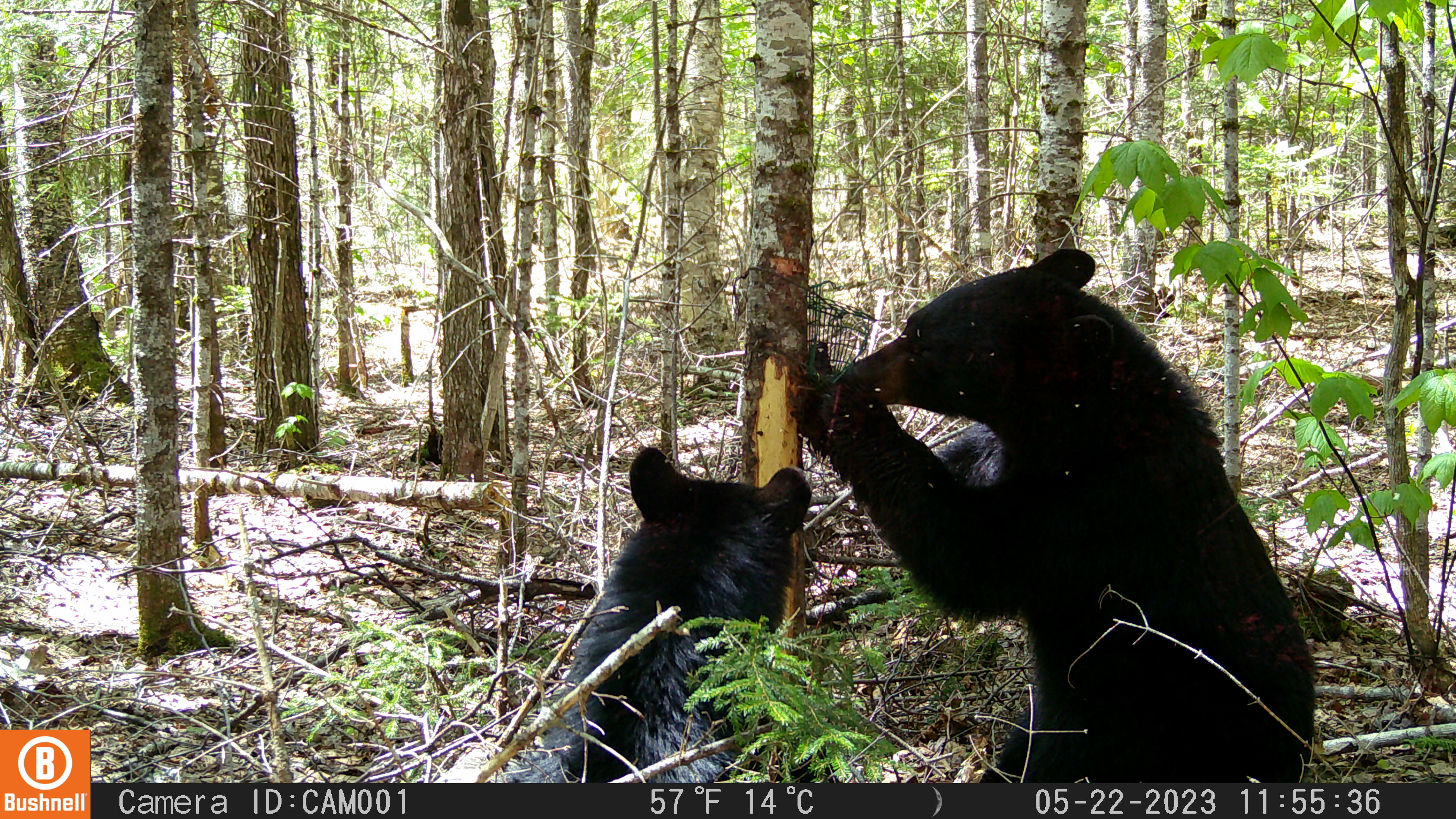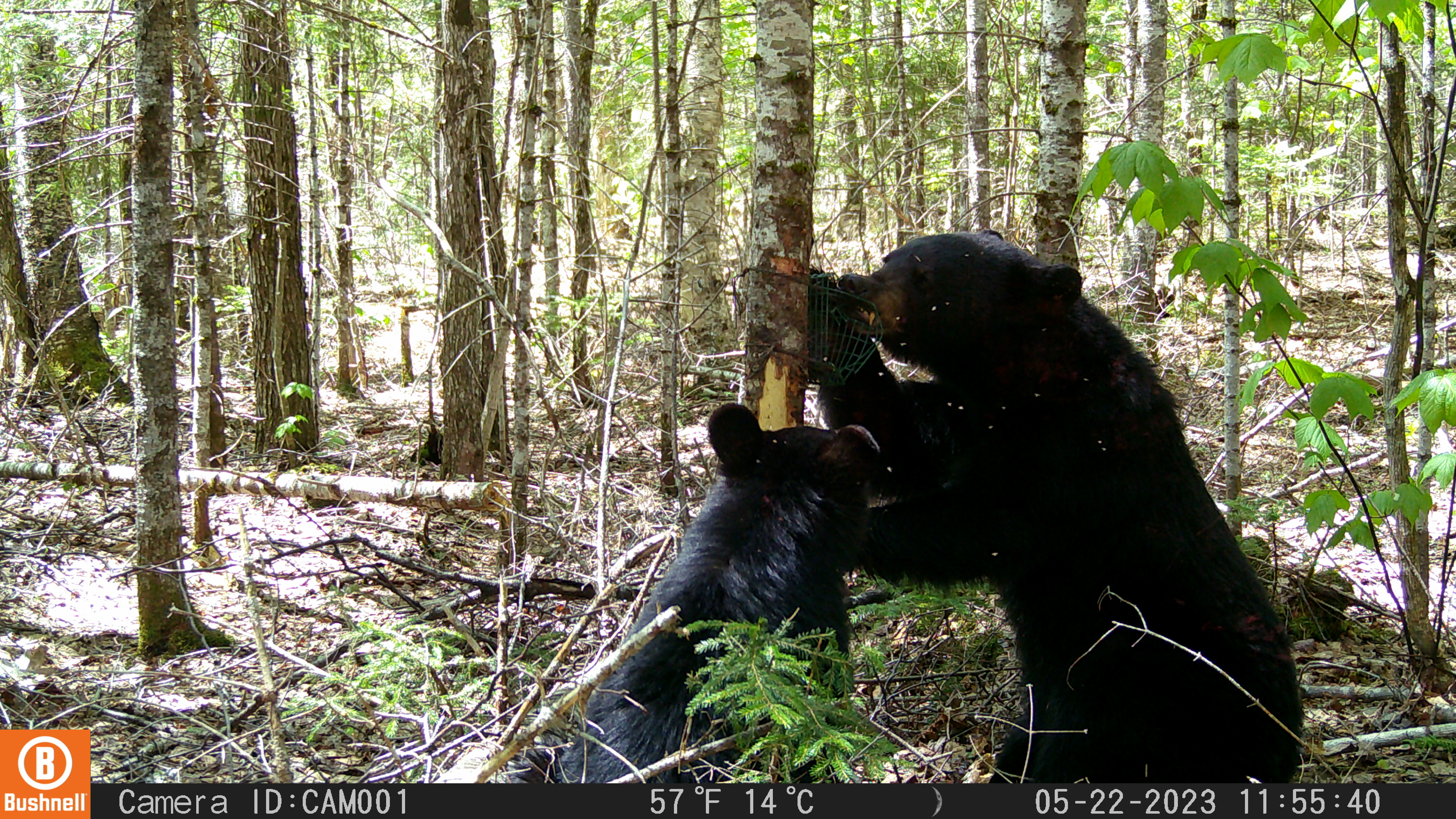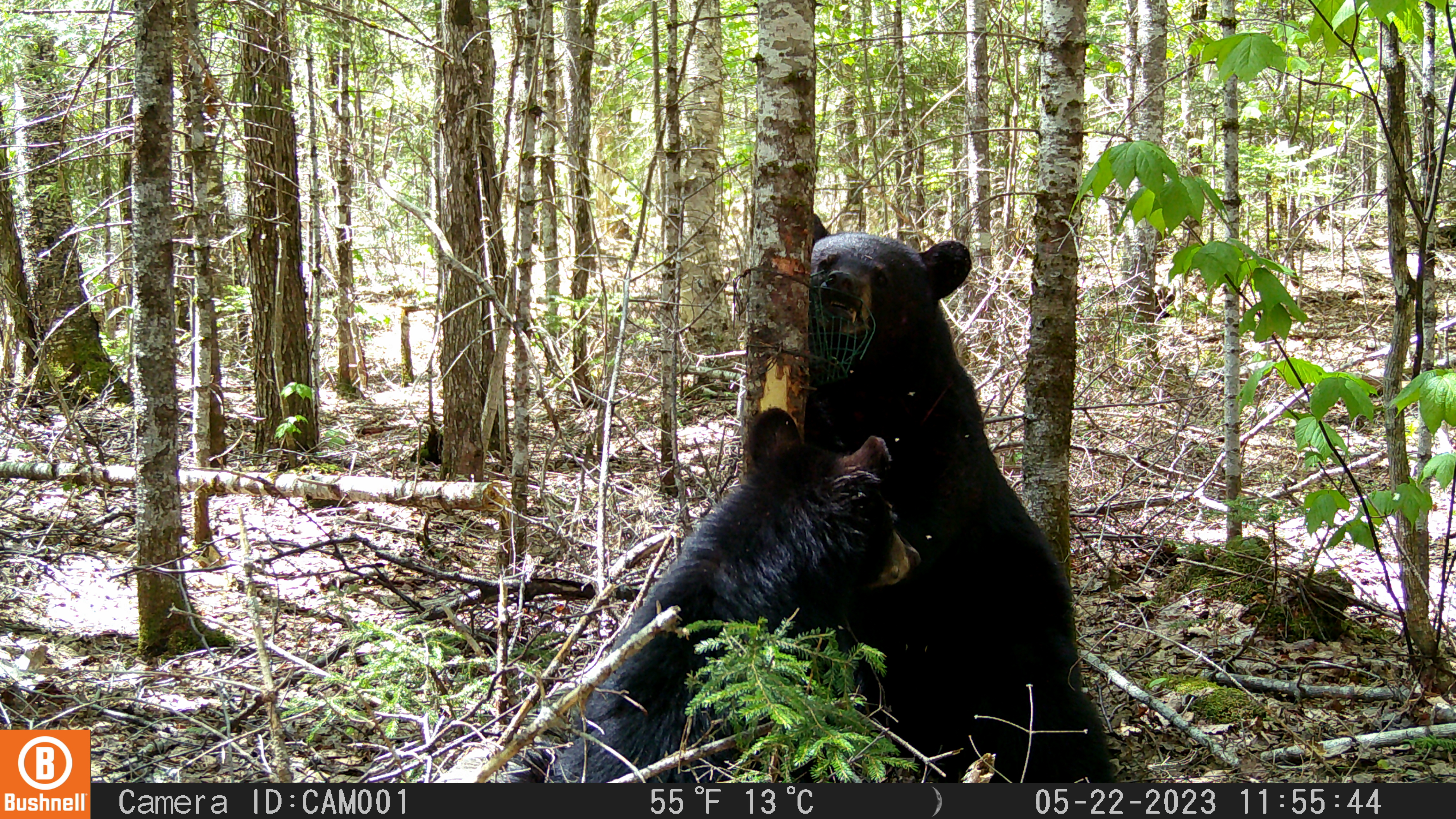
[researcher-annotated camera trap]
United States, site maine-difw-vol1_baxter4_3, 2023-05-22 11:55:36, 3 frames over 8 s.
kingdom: Animalia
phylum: Chordata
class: Mammalia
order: Carnivora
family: Ursidae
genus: Ursus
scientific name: Ursus americanus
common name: black bear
Black bear (Ursus americanus).